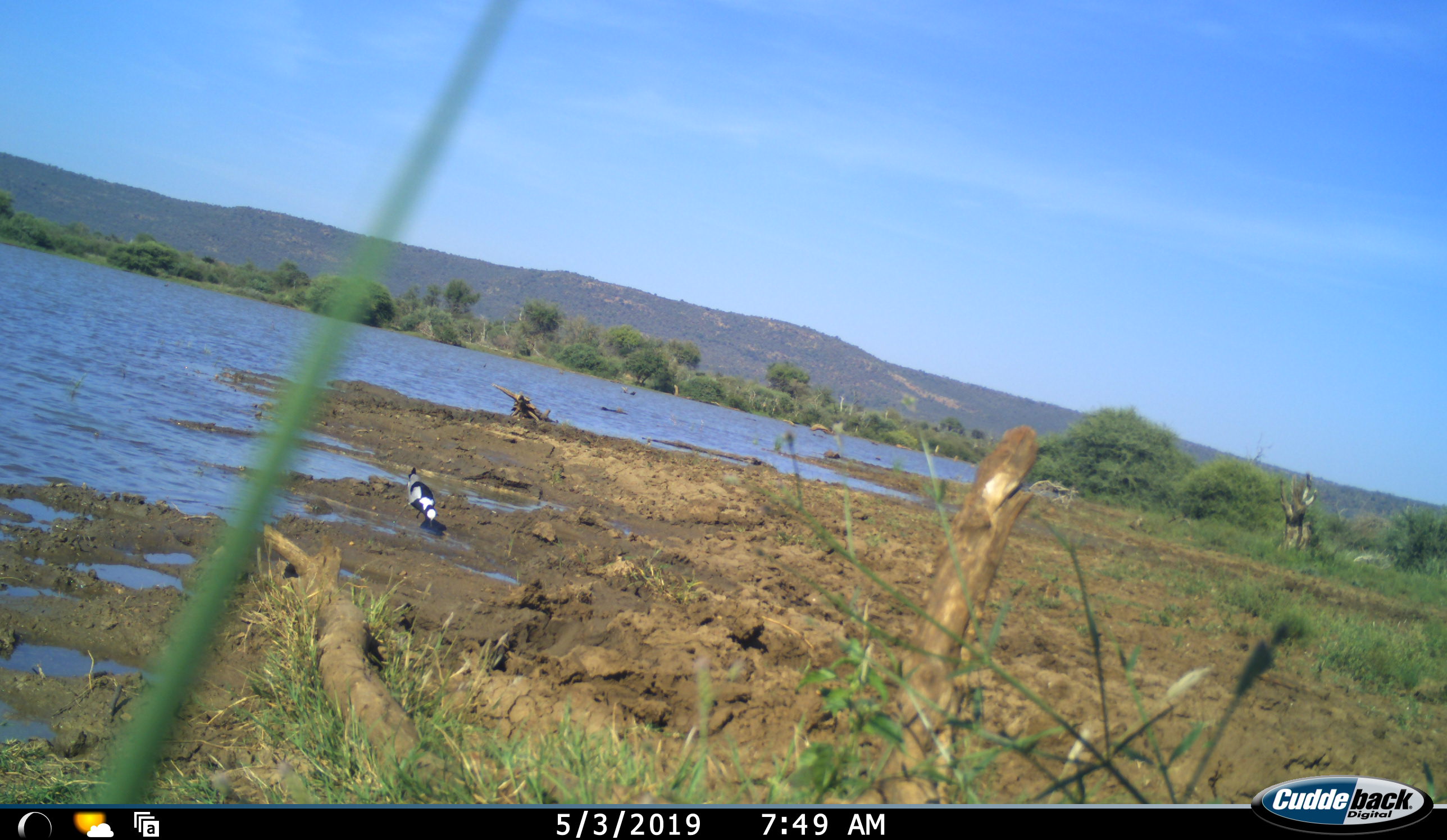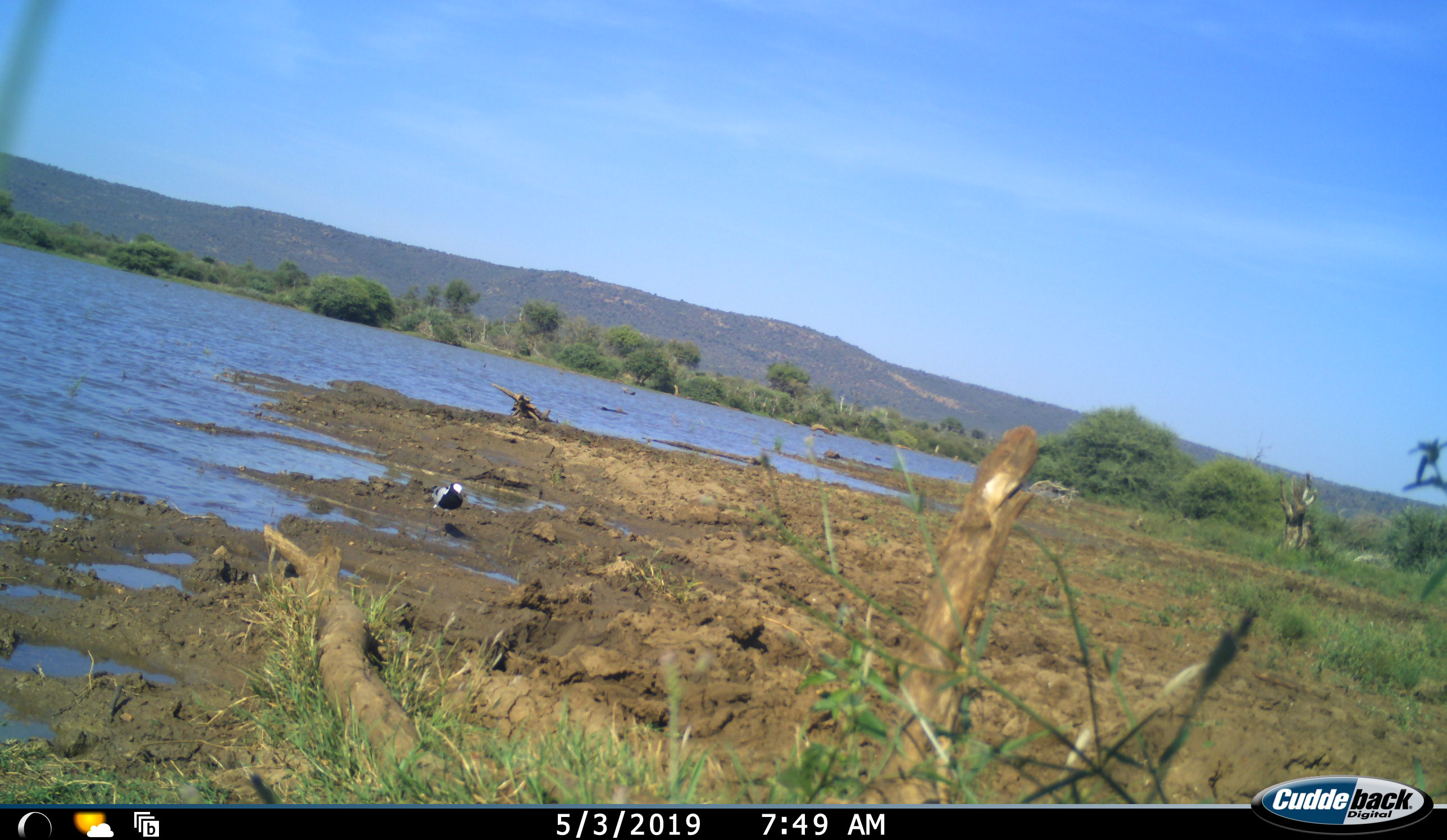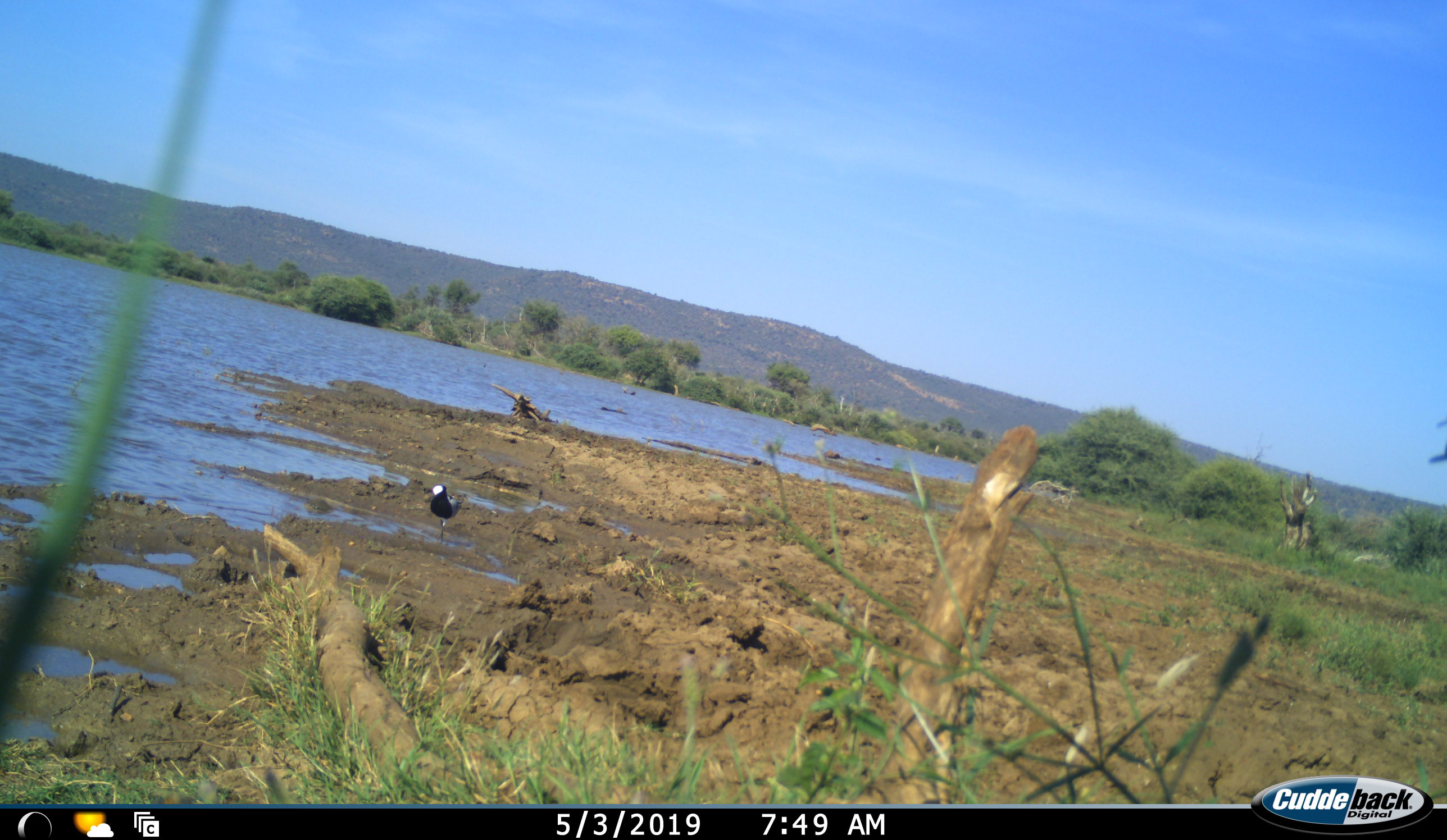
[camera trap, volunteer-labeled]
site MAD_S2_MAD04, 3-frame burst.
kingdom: Animalia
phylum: Chordata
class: Aves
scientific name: Aves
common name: bird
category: birdother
Birdother (bird) (Aves), count 1. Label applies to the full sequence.